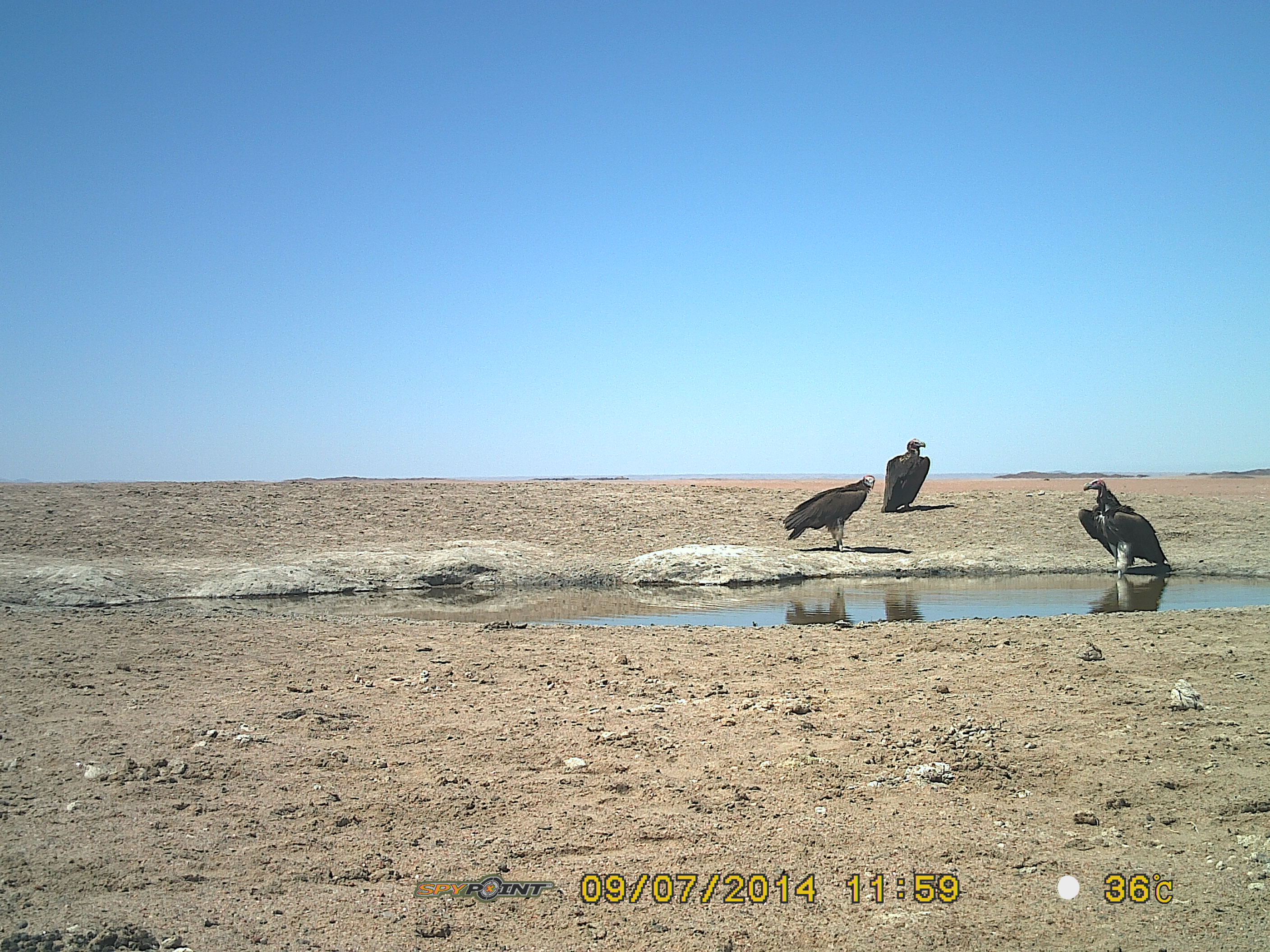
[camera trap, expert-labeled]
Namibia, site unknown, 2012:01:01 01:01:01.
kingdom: Animalia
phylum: Chordata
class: Aves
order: Accipitriformes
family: Accipitridae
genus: Torgos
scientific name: Torgos tracheliotos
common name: lappet-faced vulture